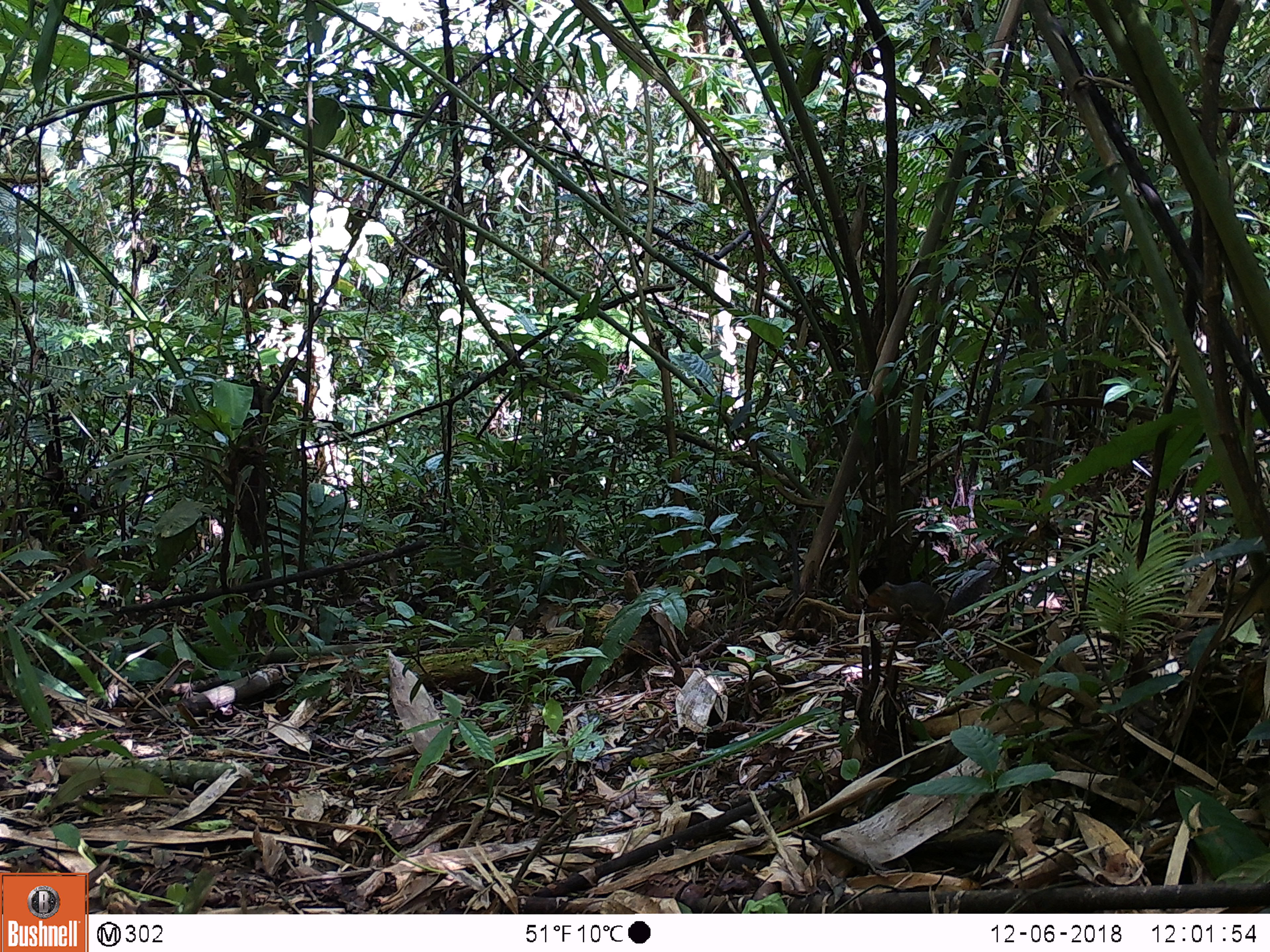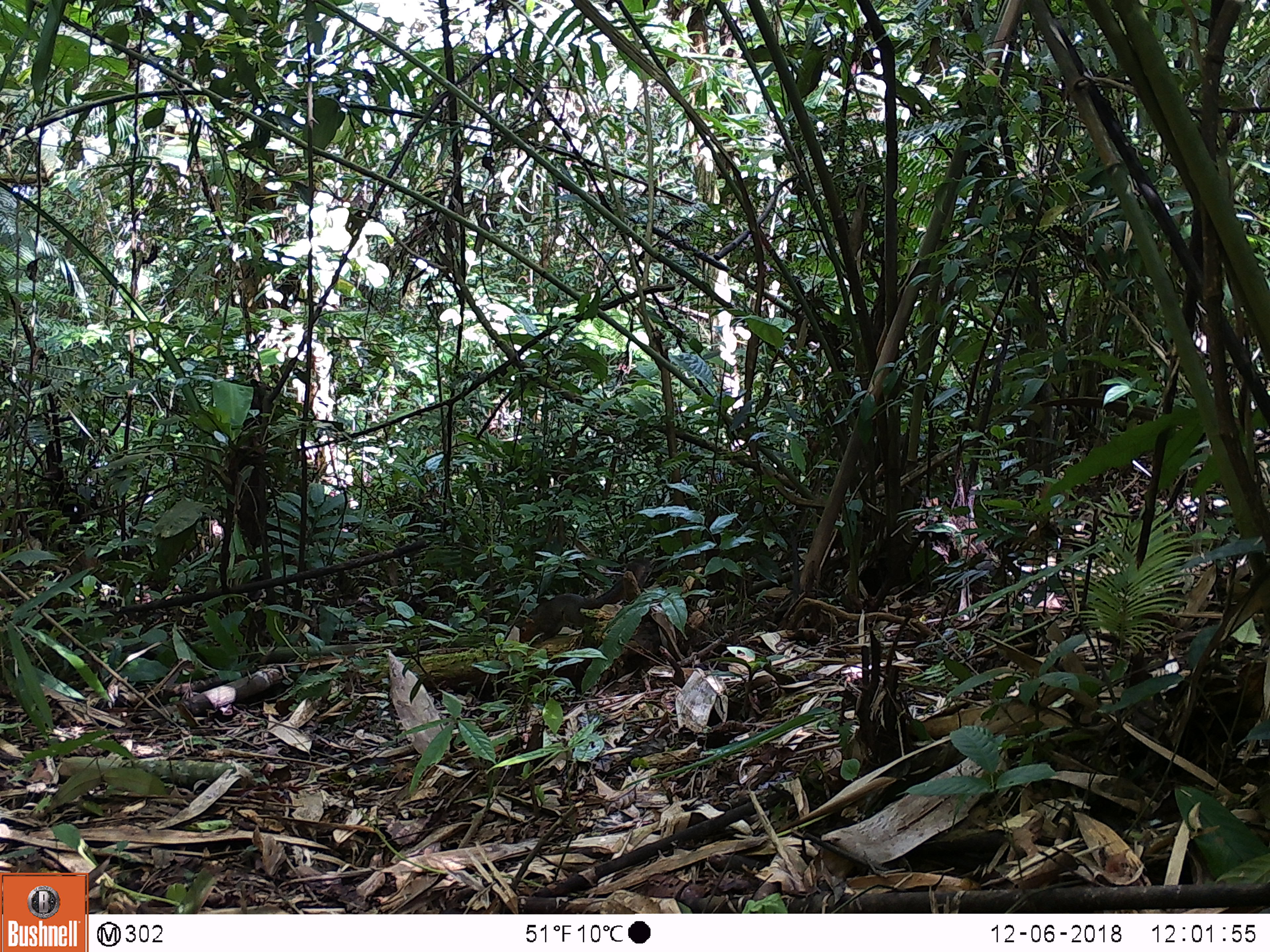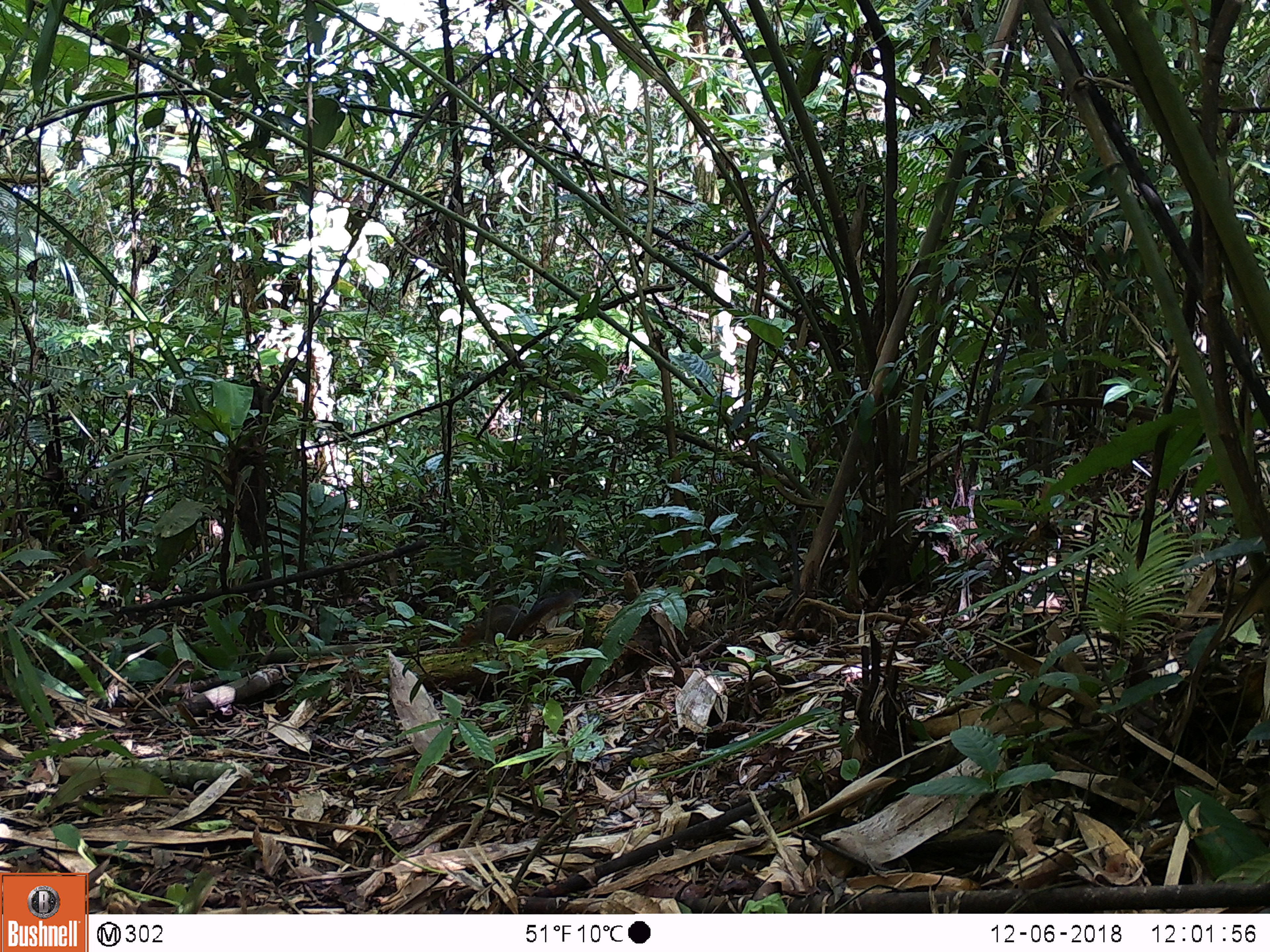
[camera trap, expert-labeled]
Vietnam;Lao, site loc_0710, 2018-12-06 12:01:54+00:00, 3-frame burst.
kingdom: Animalia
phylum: Chordata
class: Mammalia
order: Rodentia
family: Sciuridae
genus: Dremomys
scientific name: Dremomys rufigenis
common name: red-cheeked squirrel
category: red cheeked squirrel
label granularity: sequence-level